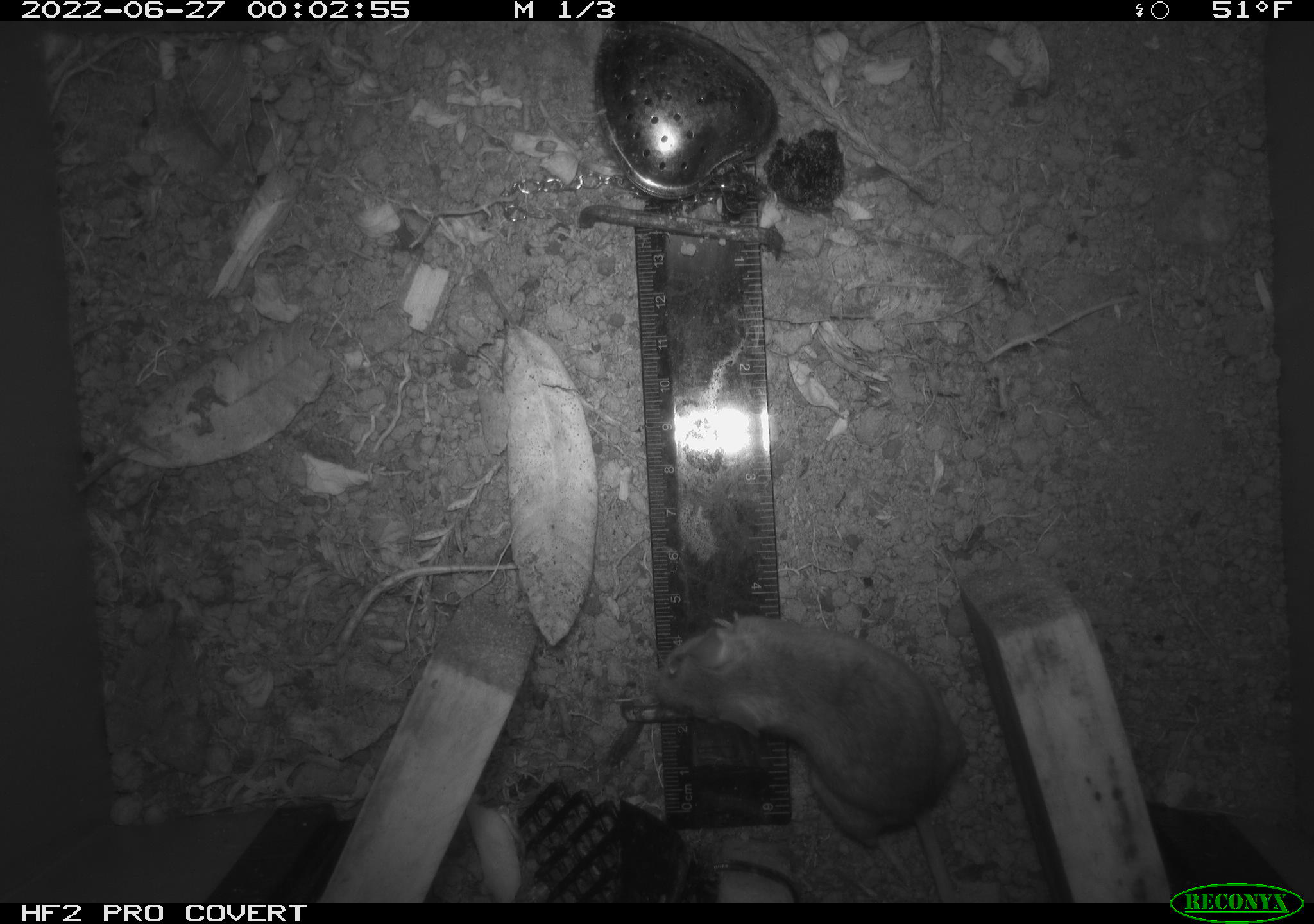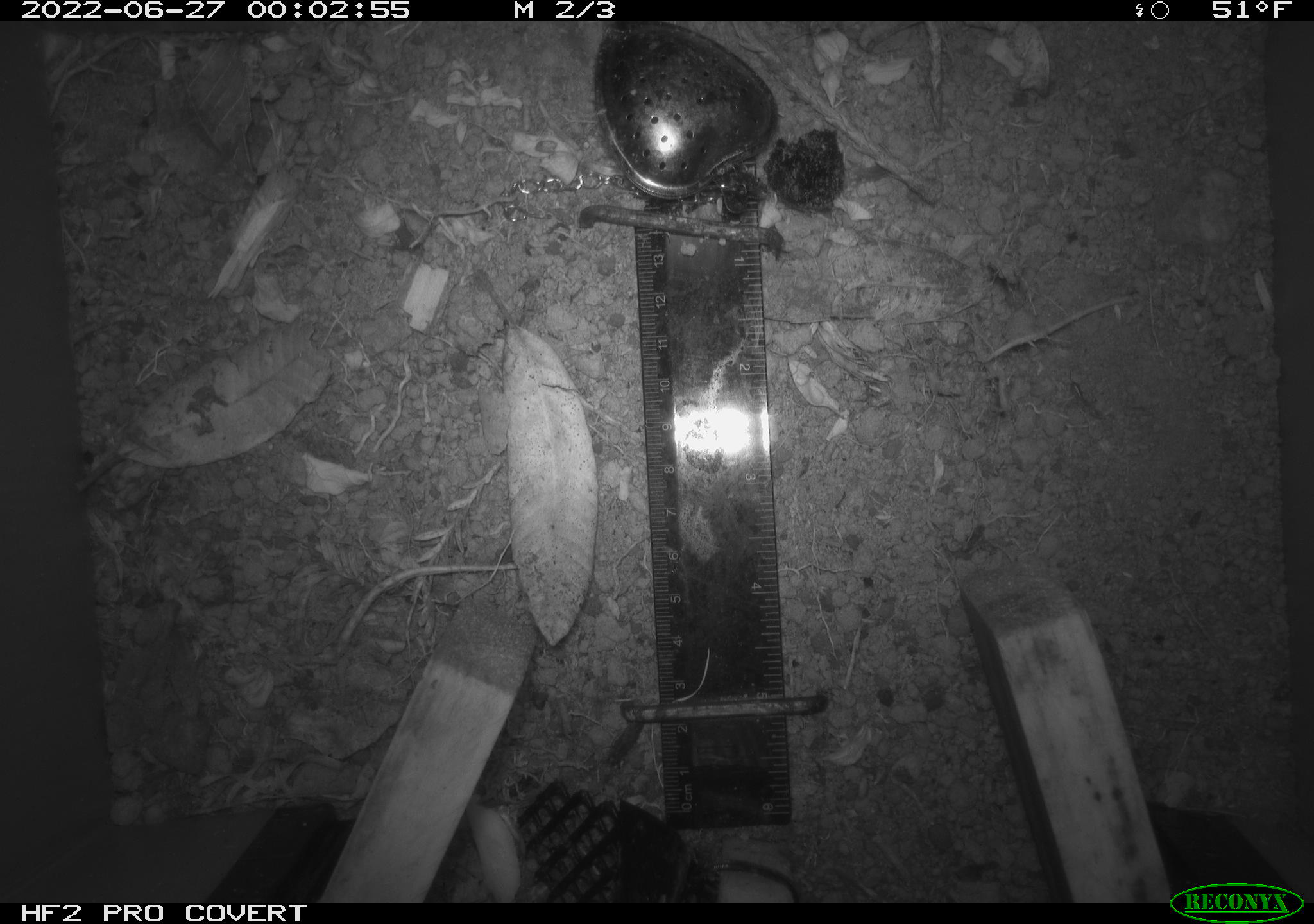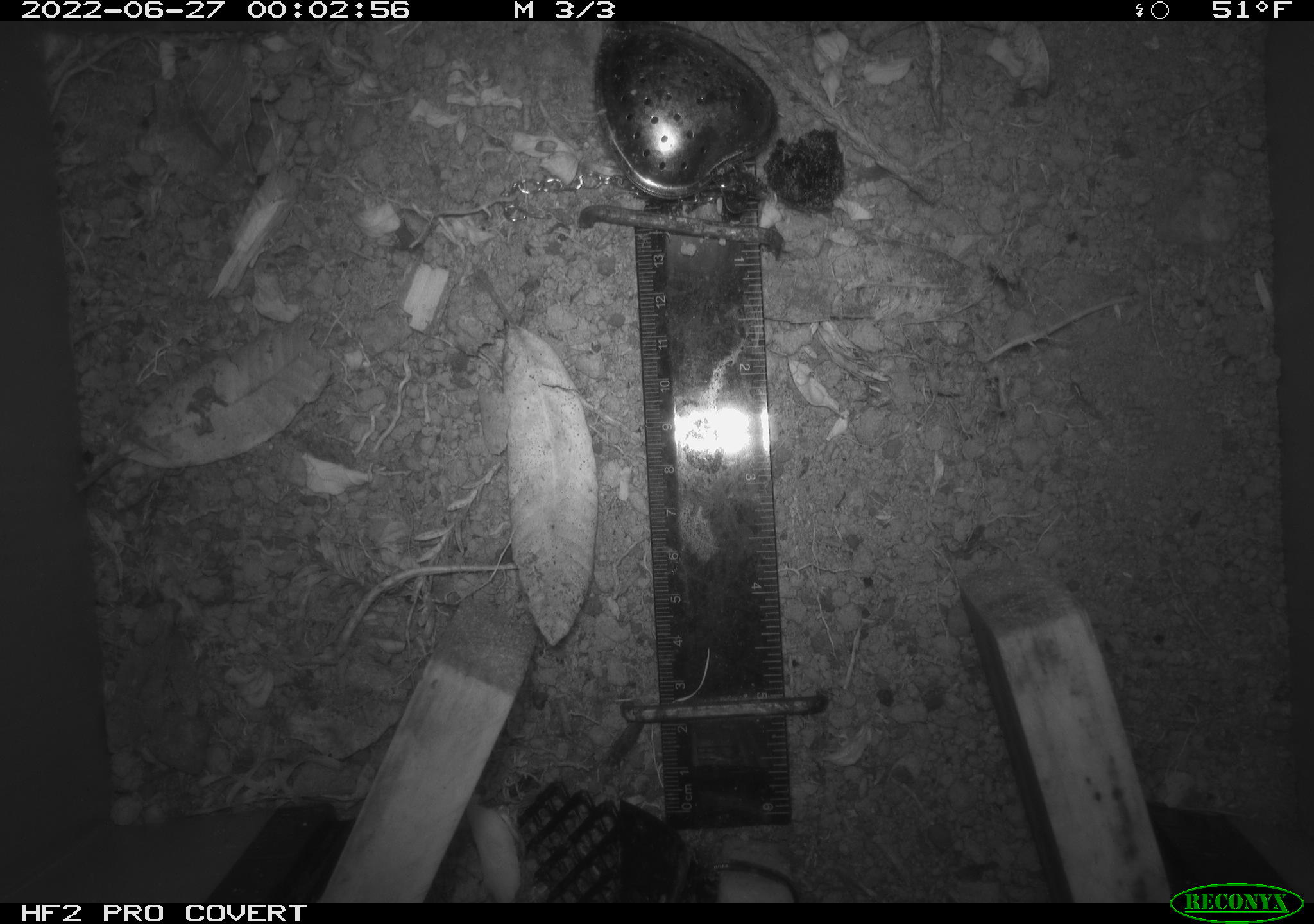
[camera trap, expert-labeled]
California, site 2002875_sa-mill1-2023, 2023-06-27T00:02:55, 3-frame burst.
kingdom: Animalia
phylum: Chordata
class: Mammalia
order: Rodentia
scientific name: Rodentia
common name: mouse species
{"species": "mouse species (Rodentia)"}